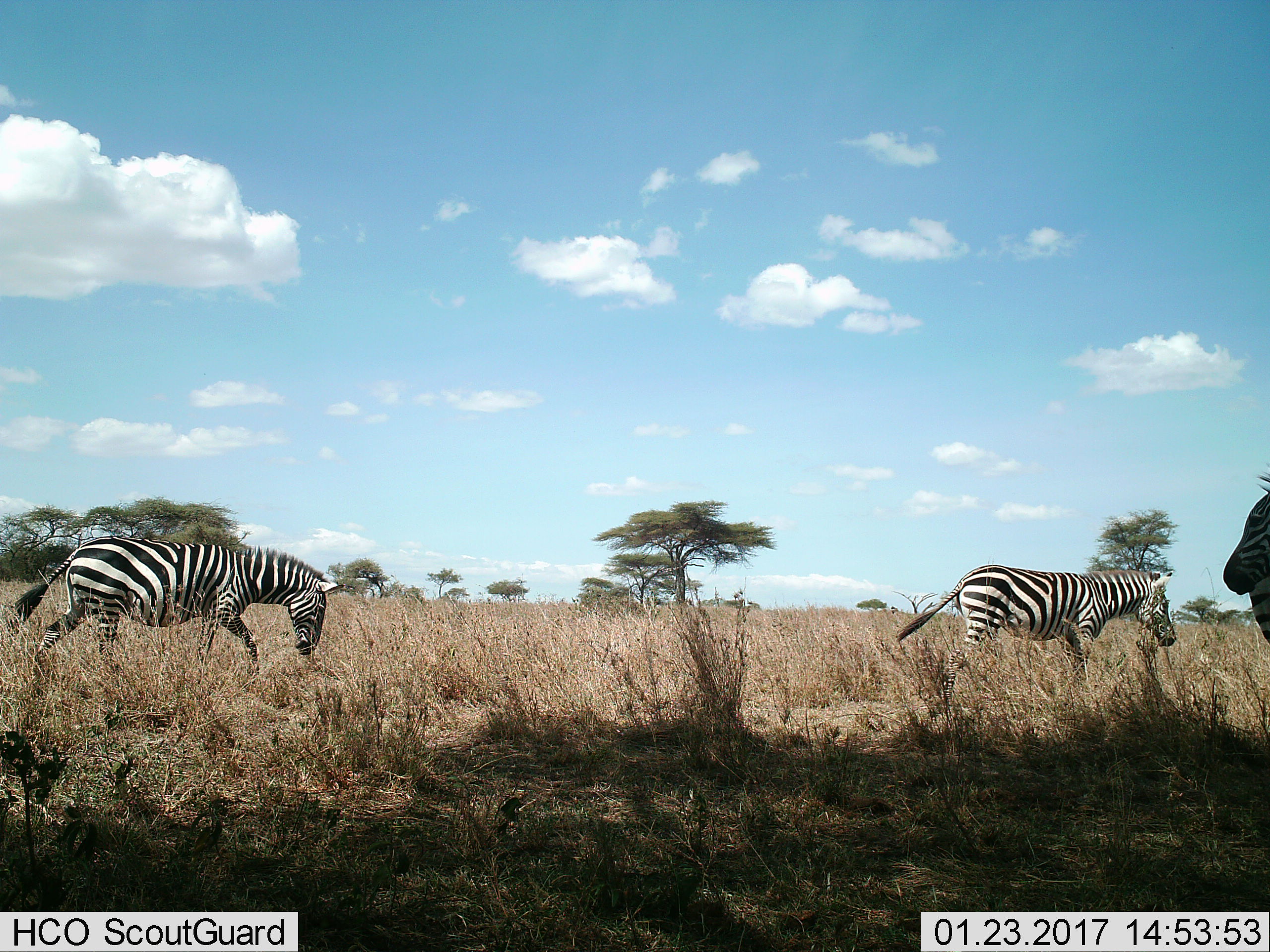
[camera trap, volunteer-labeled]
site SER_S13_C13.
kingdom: Animalia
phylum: Chordata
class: Mammalia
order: Perissodactyla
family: Equidae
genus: Equus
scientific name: Equus quagga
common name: plains zebra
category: zebraplains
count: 3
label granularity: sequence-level